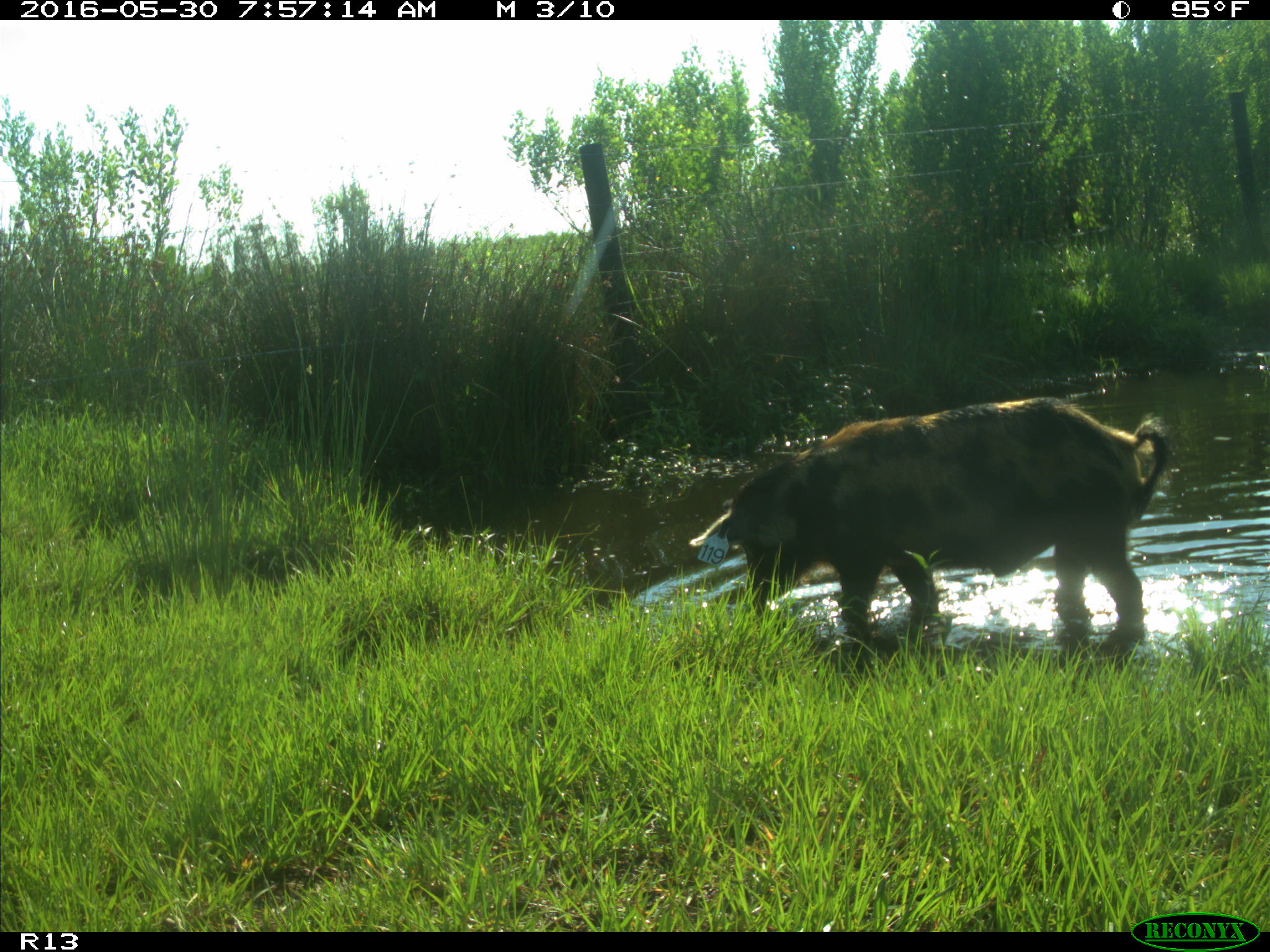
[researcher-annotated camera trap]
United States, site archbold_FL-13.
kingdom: Animalia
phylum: Chordata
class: Mammalia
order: Artiodactyla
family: Suidae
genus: Sus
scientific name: Sus scrofa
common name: wild boar